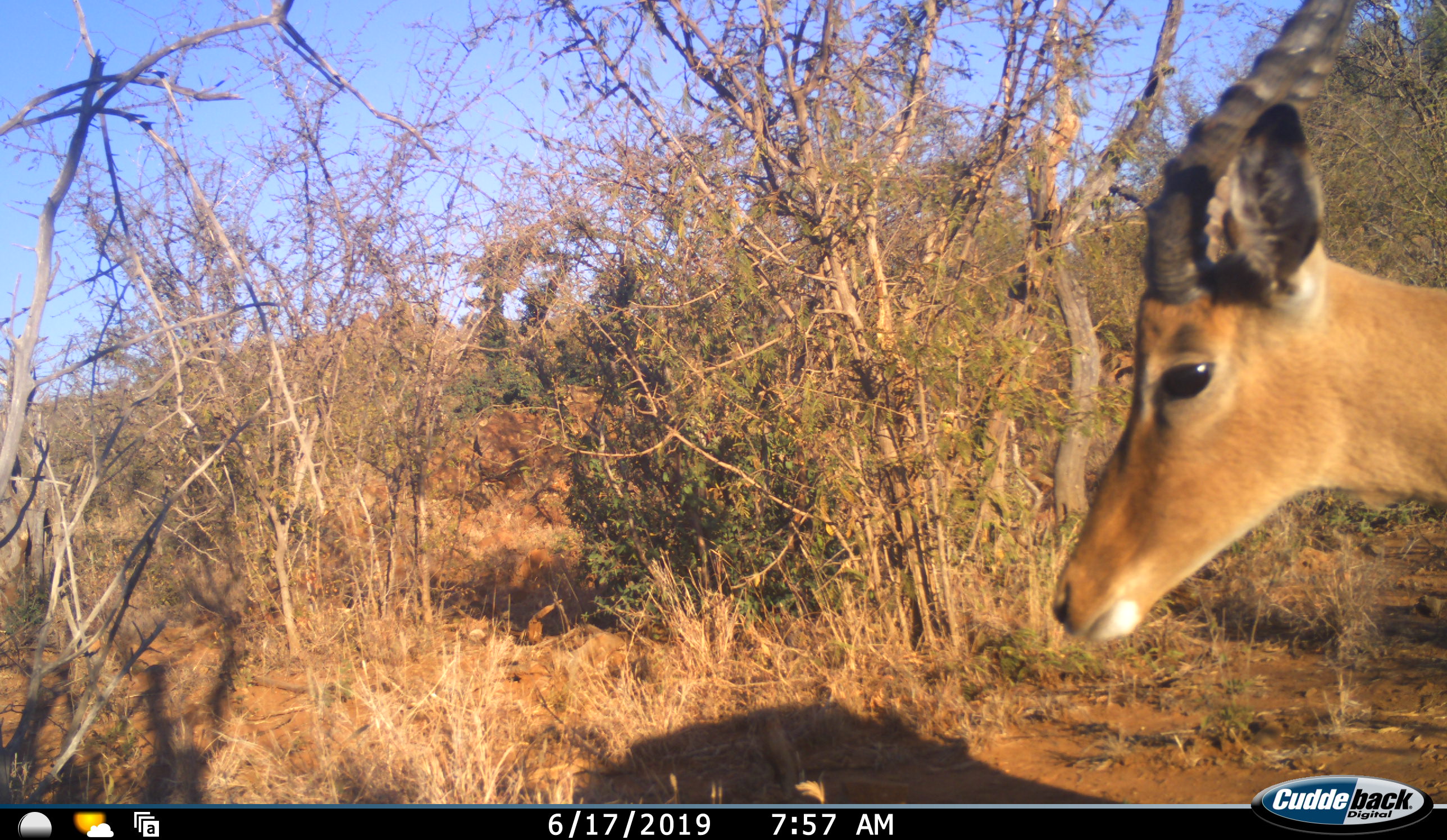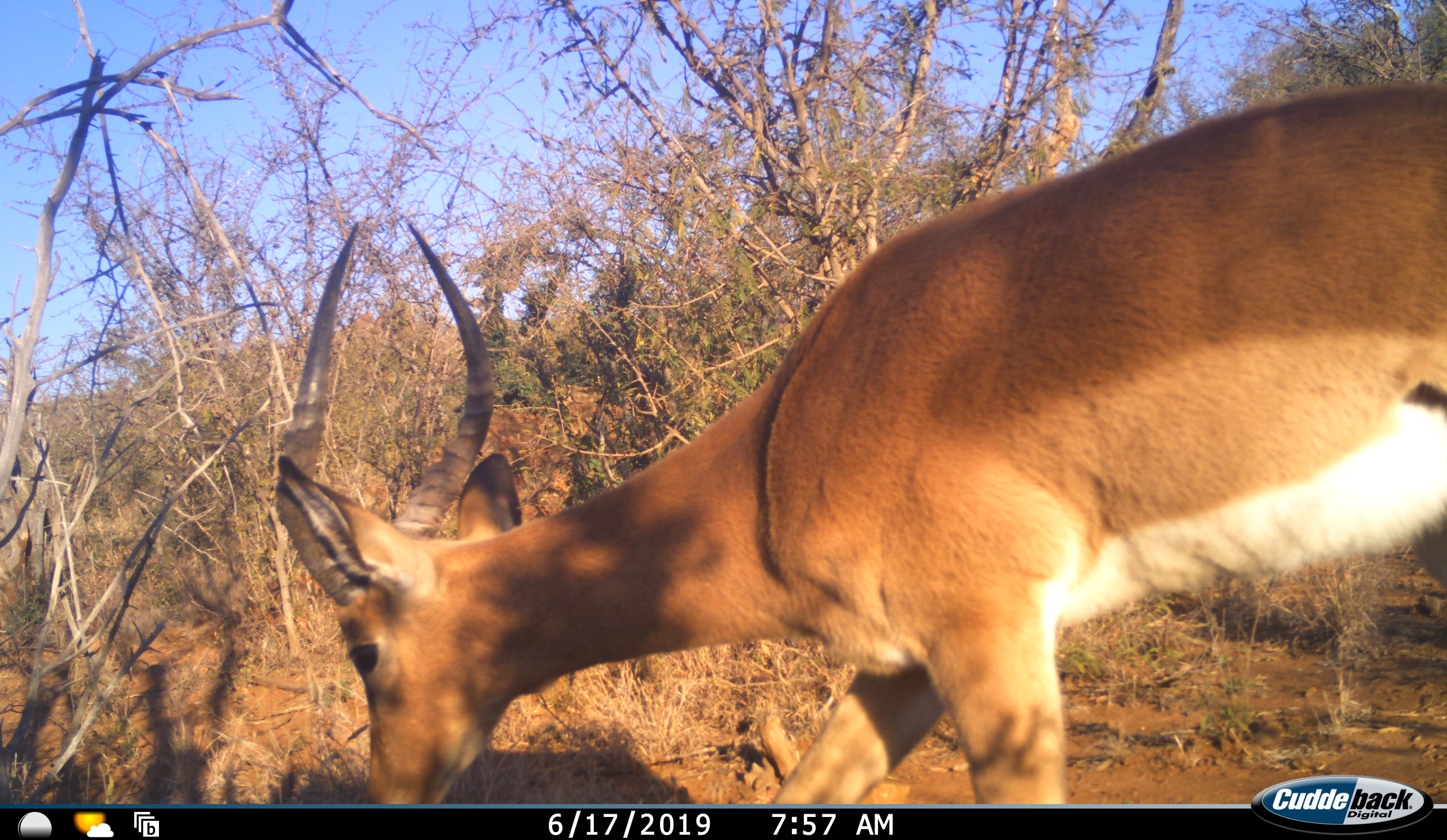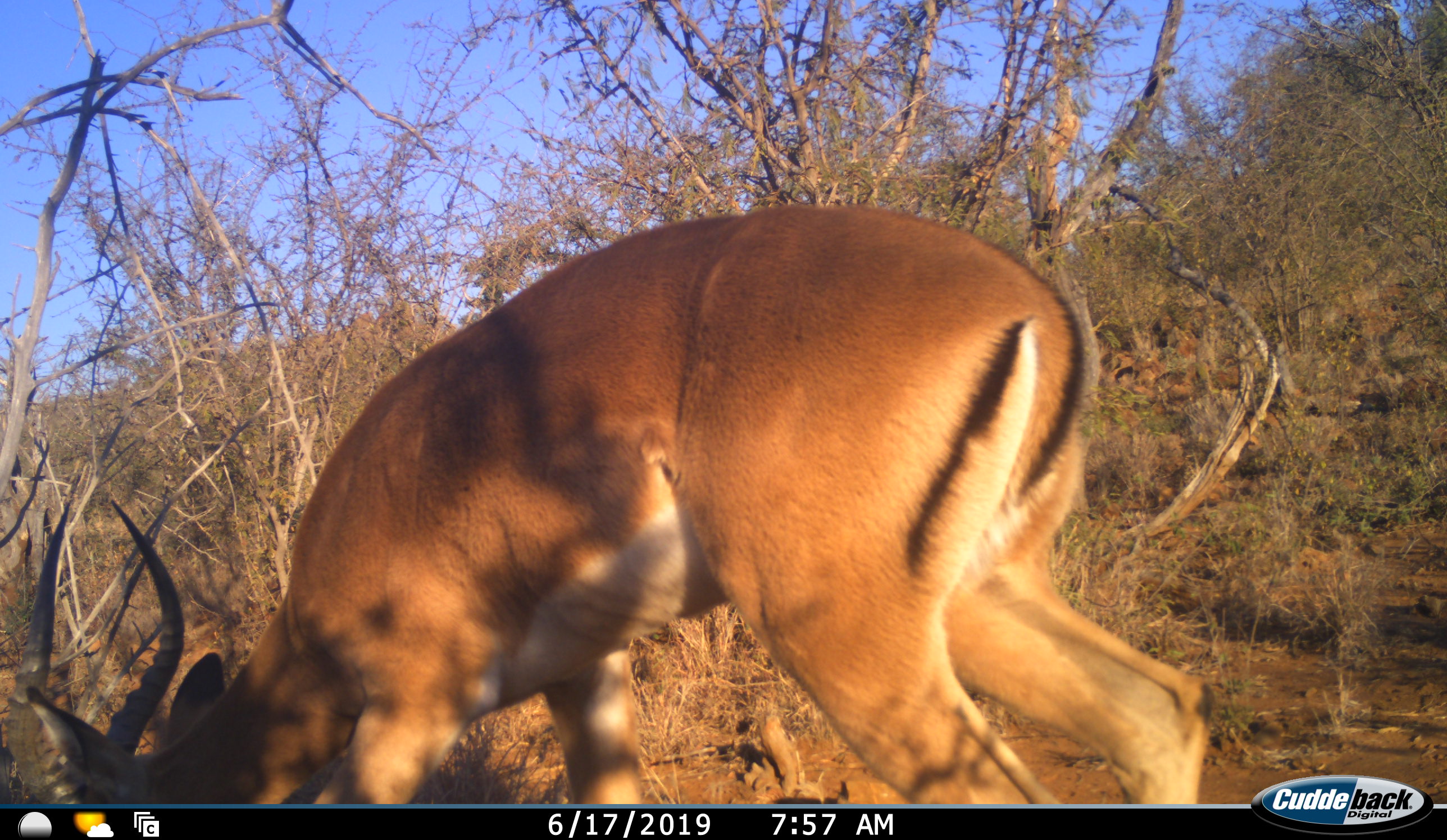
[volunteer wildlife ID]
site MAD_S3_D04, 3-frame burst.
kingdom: Animalia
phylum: Chordata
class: Mammalia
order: Artiodactyla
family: Bovidae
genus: Aepyceros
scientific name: Aepyceros melampus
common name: impala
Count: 1.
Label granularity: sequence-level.